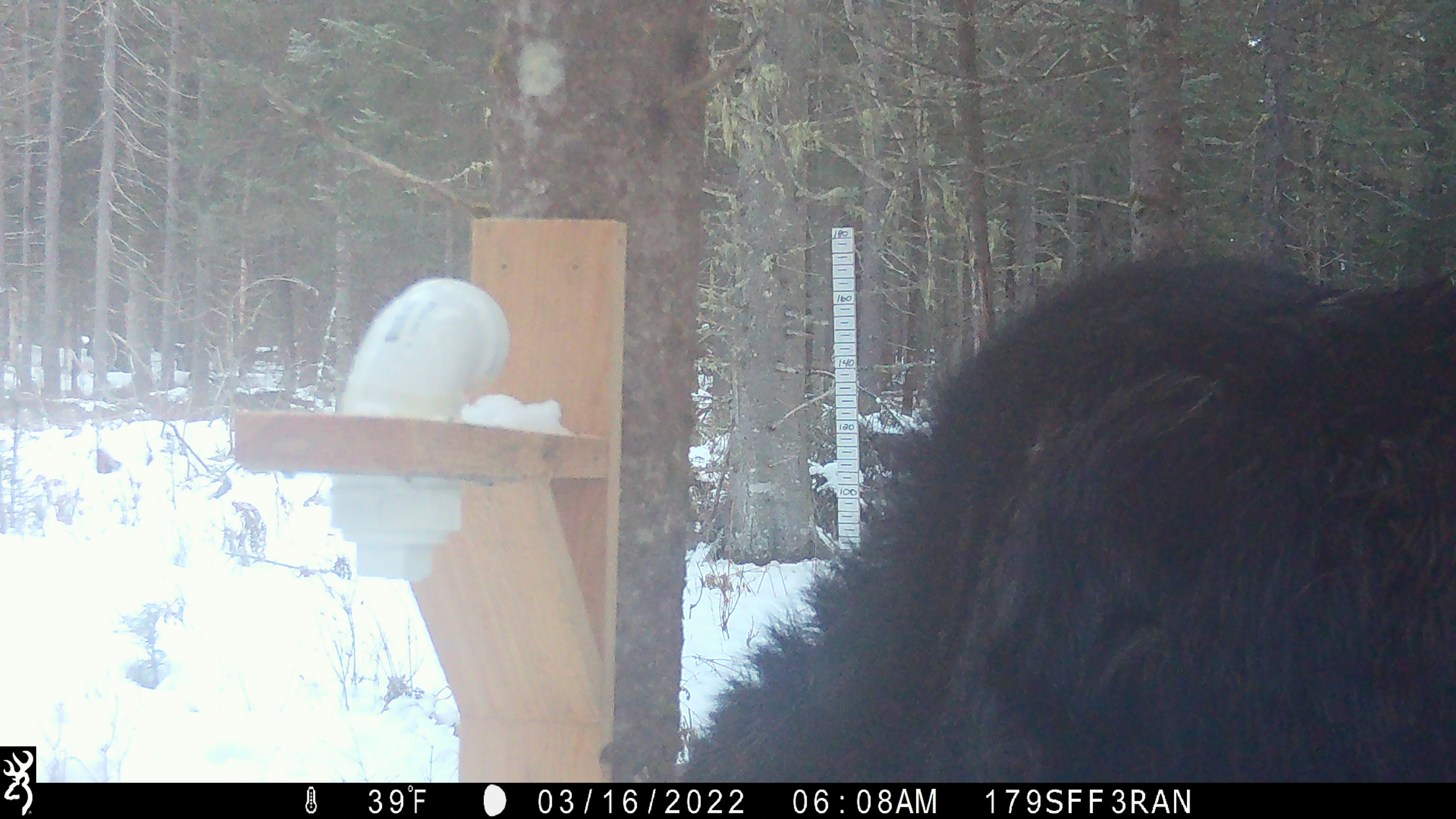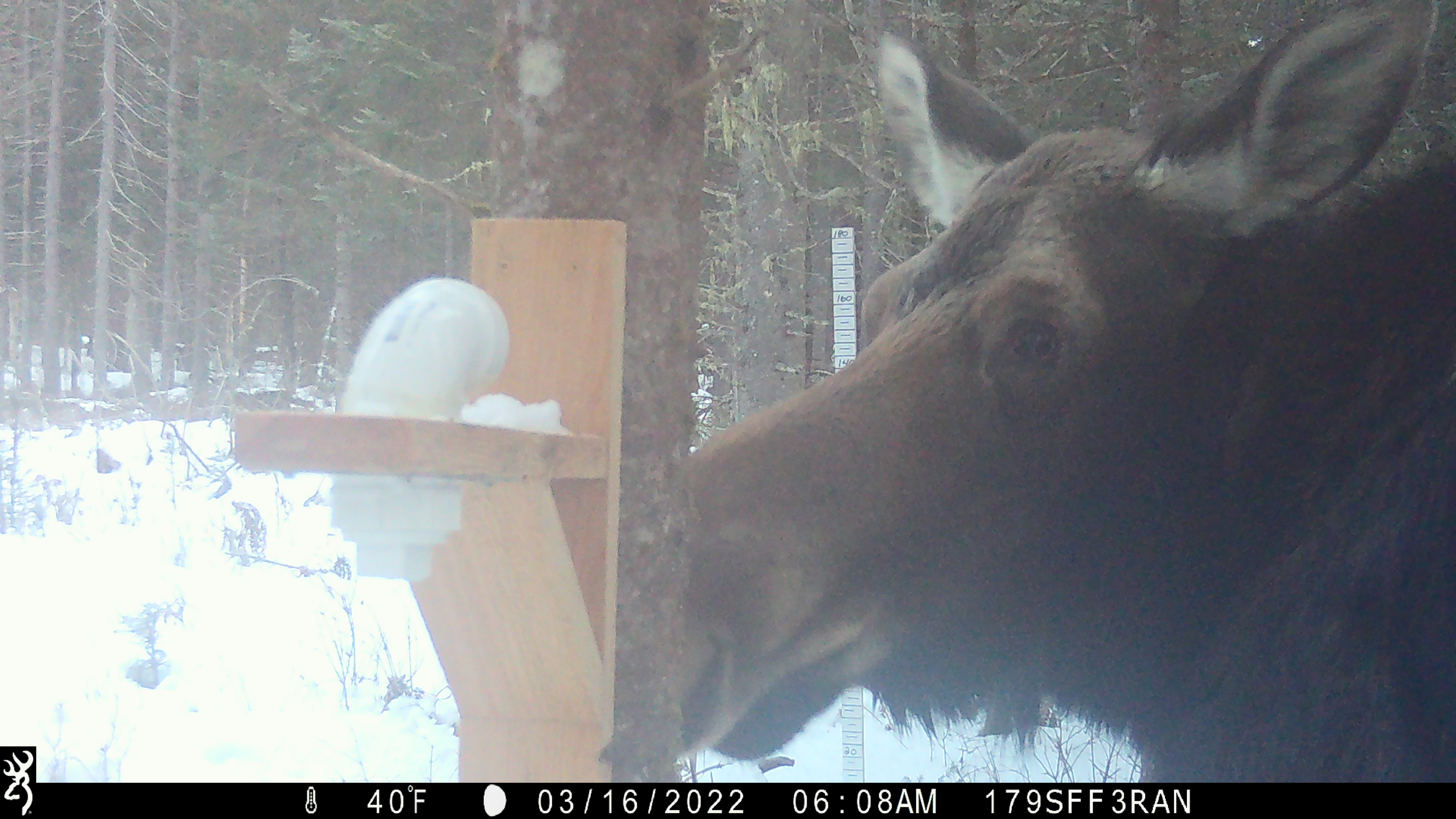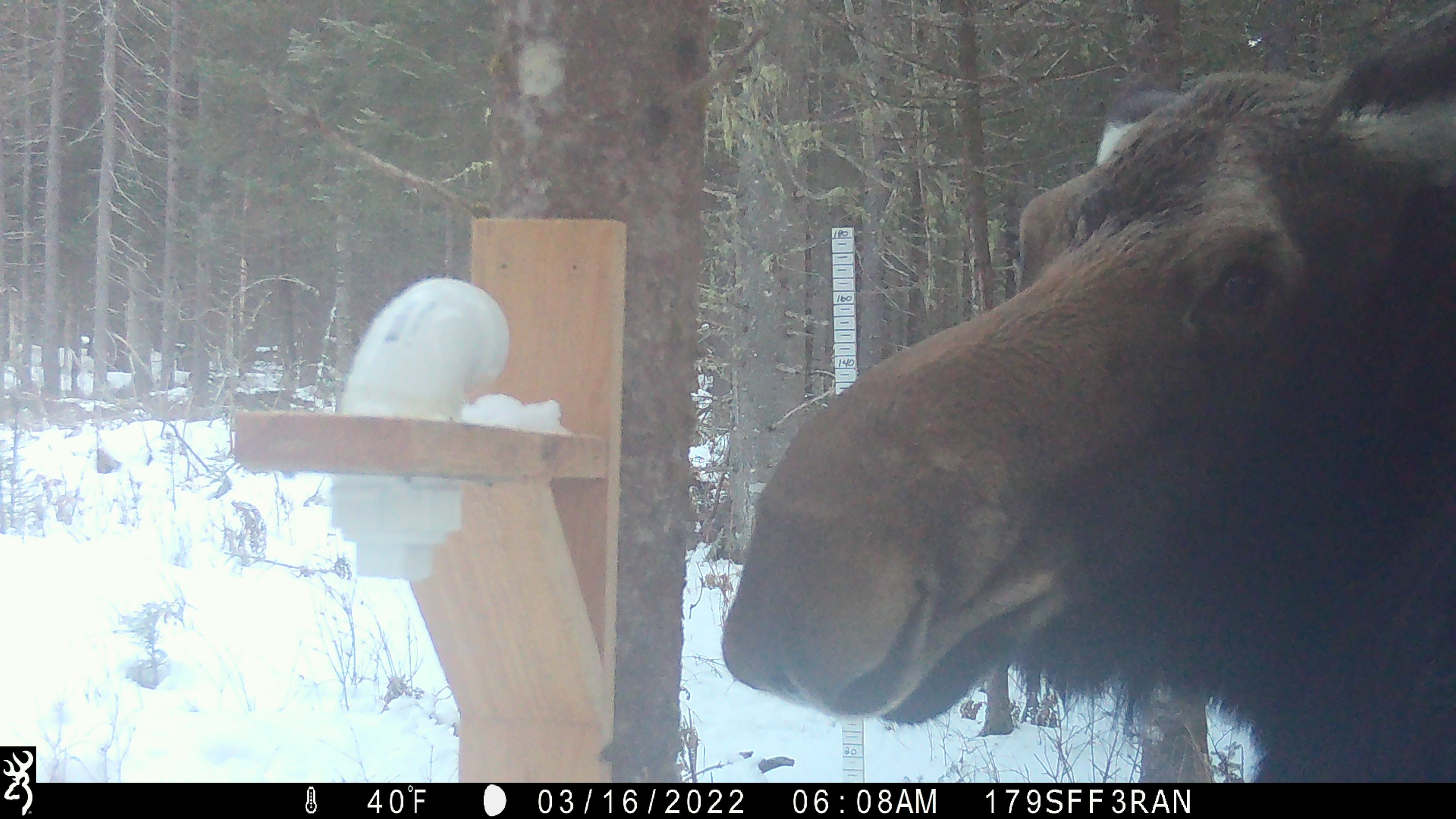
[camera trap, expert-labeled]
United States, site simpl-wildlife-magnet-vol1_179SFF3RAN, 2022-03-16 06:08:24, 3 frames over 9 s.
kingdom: Animalia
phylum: Chordata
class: Mammalia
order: Artiodactyla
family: Cervidae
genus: Alces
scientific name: Alces alces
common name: moose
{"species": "moose (Alces alces)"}